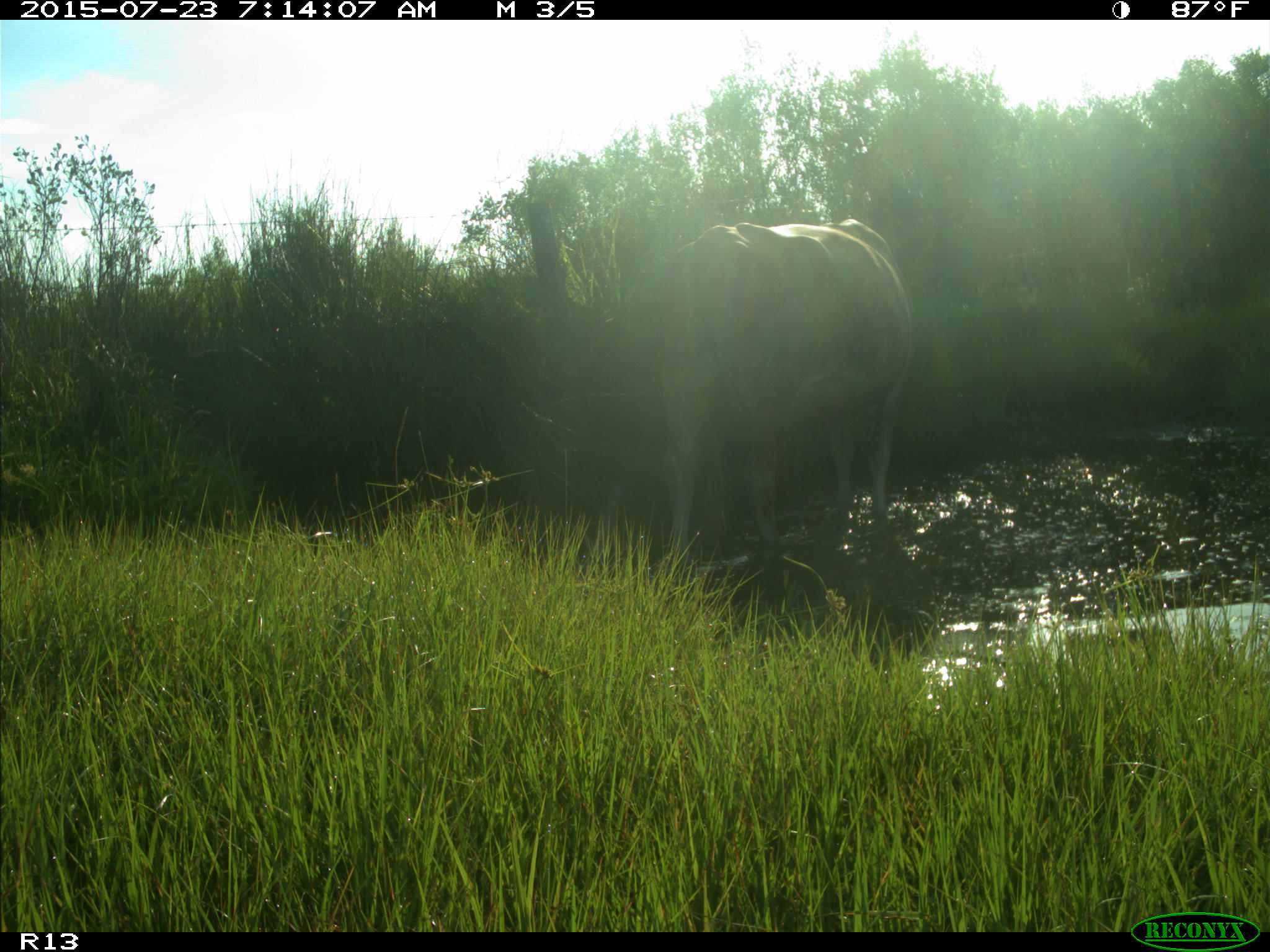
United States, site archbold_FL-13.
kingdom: Animalia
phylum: Chordata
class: Mammalia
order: Artiodactyla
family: Bovidae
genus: Bos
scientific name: Bos taurus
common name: domestic cow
Bos taurus (domestic cow).